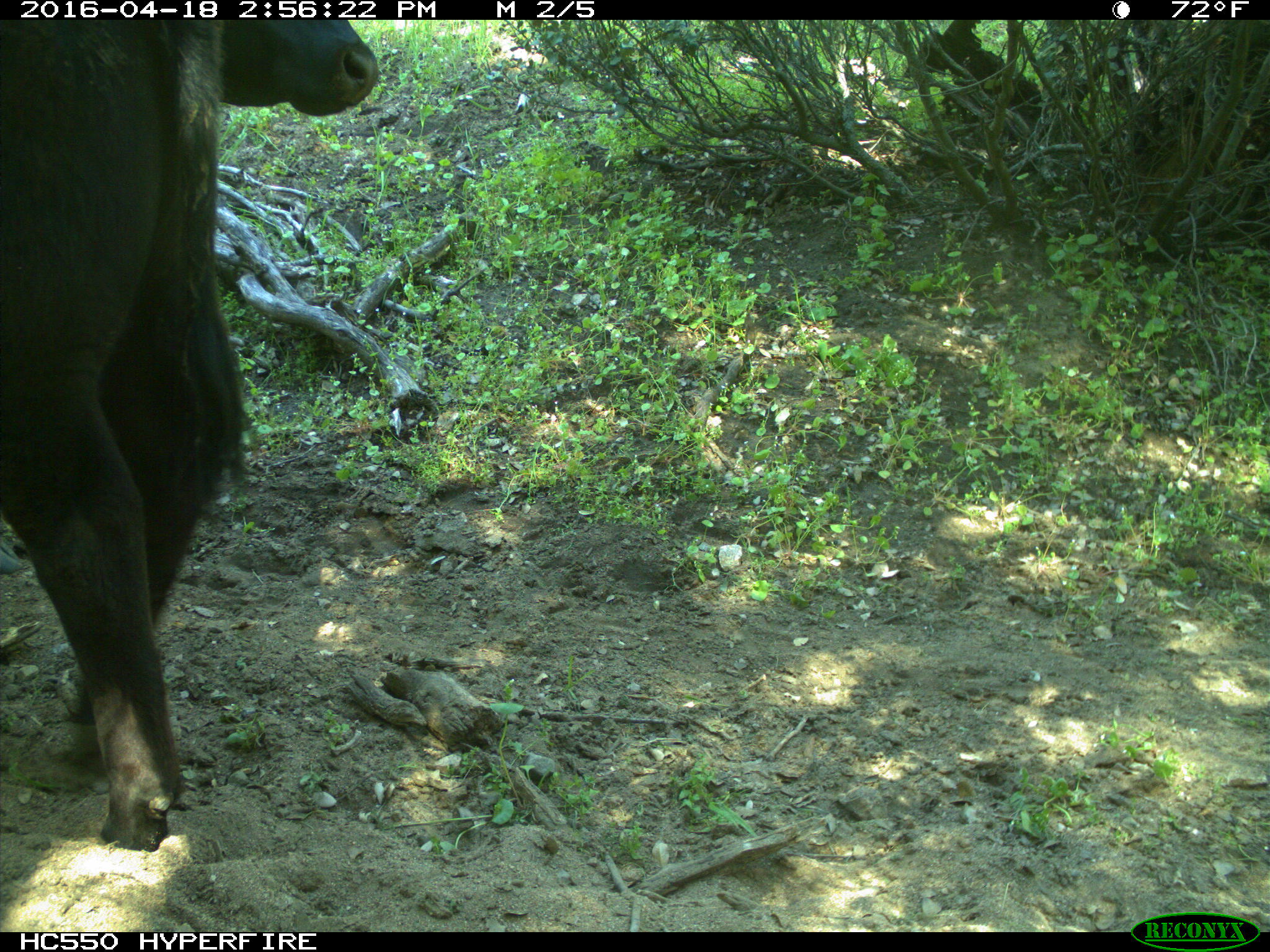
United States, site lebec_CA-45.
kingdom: Animalia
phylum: Chordata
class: Mammalia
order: Artiodactyla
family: Bovidae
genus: Bos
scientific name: Bos taurus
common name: domestic cow